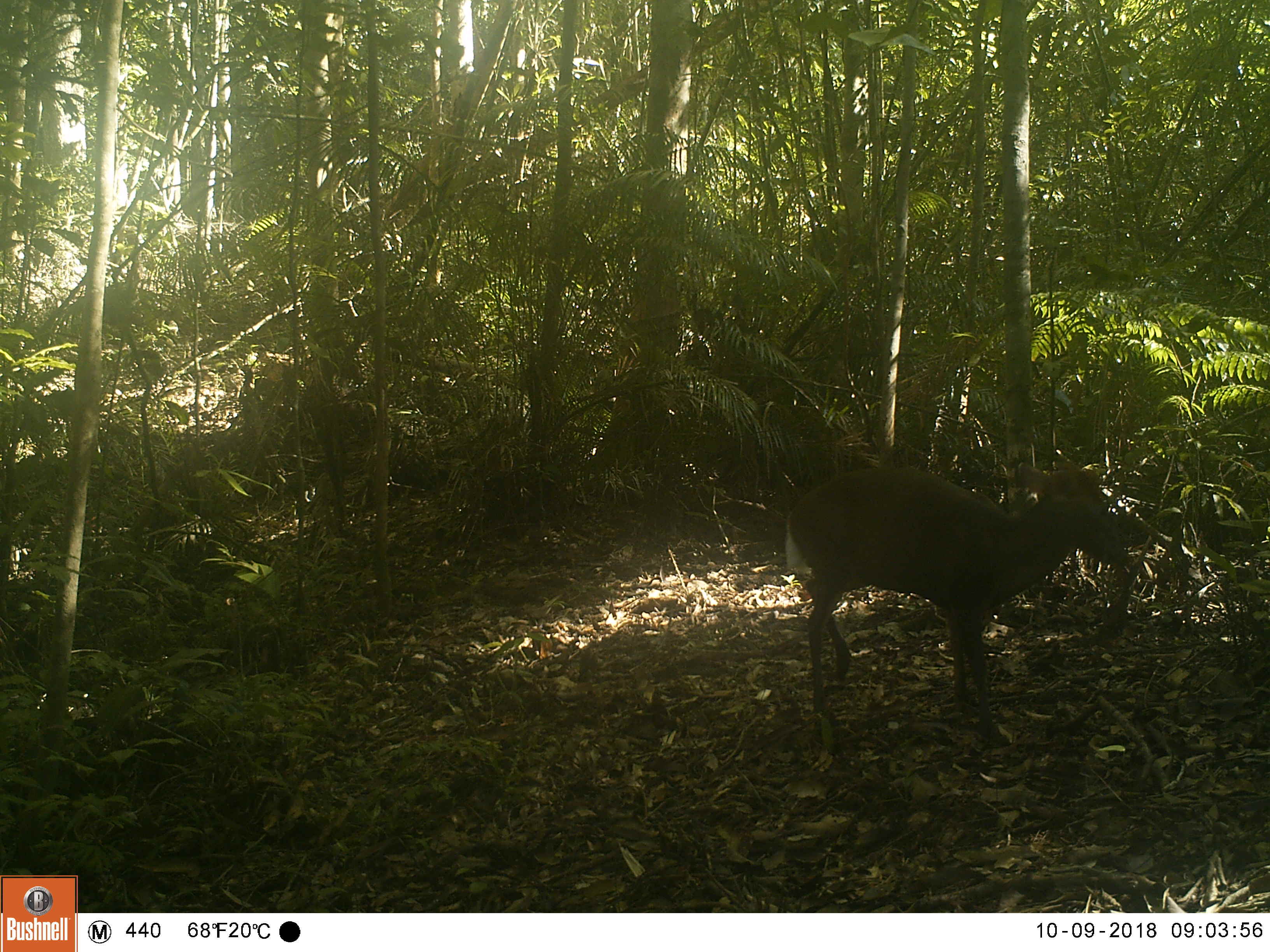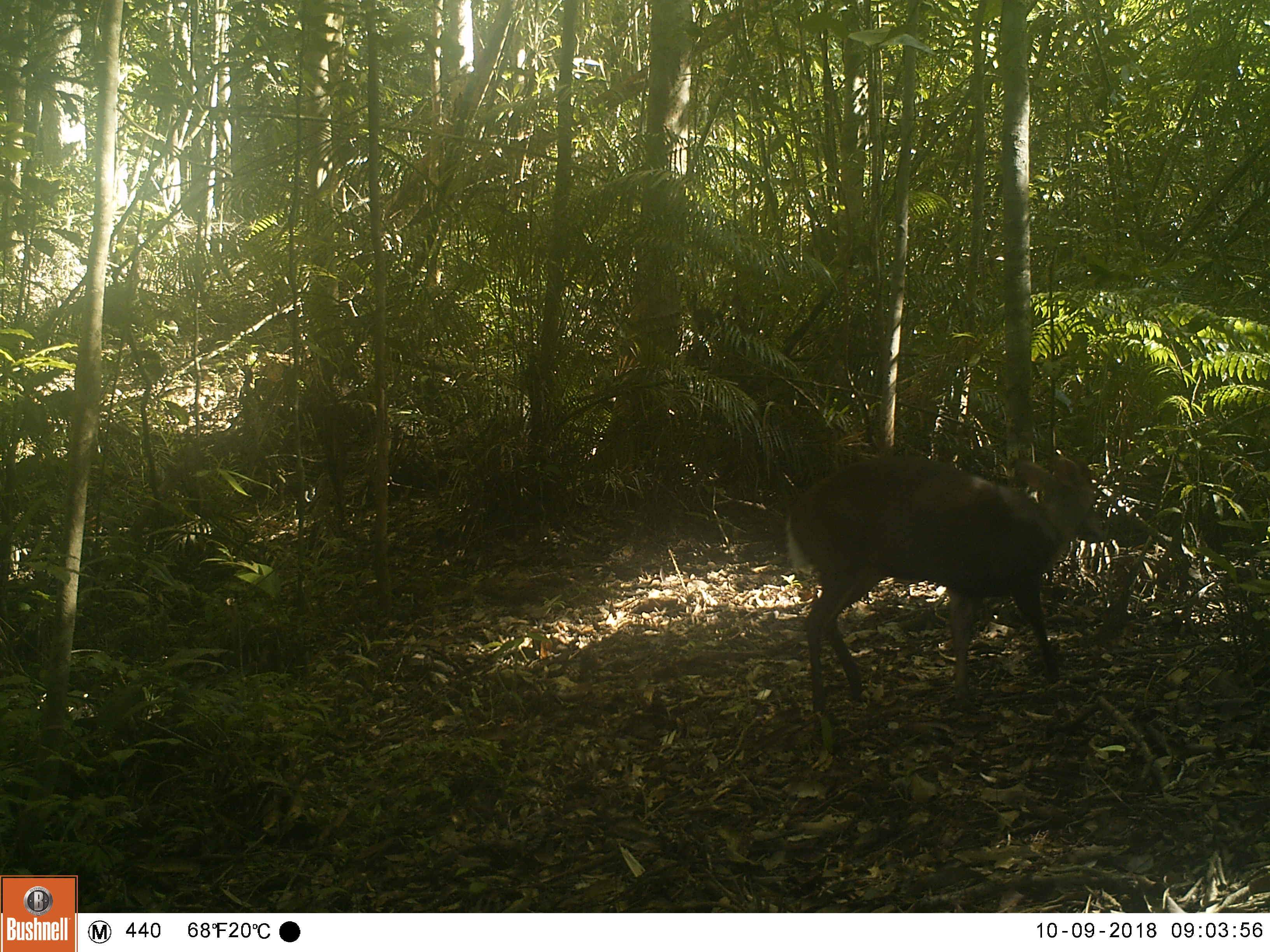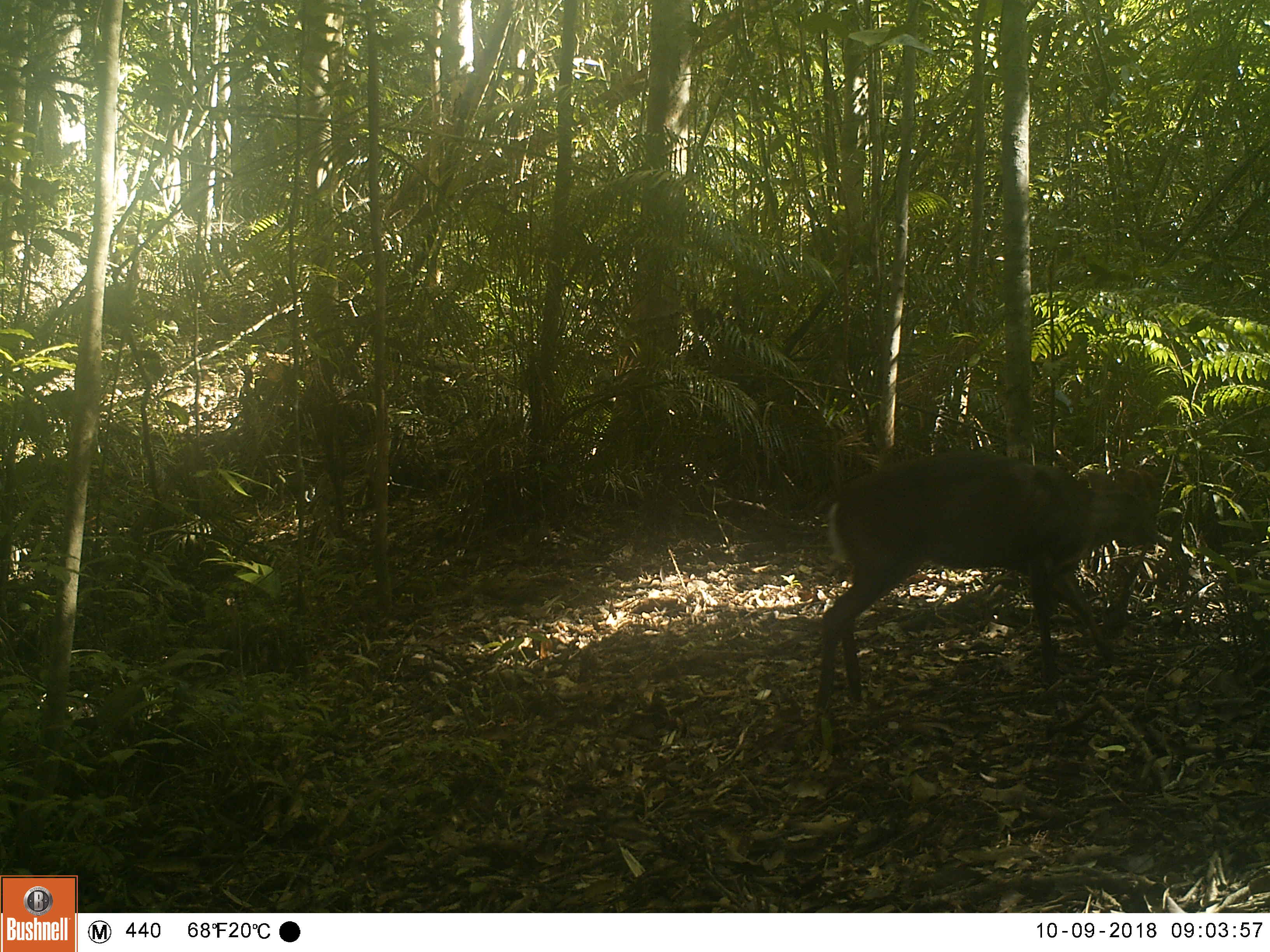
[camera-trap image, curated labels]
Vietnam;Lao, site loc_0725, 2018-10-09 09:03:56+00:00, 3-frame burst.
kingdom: Animalia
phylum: Chordata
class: Mammalia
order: Artiodactyla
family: Cervidae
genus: Muntiacus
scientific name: Muntiacus rooseveltorum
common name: roosevelt's muntjac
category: roosevelts muntjac group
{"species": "roosevelts muntjac group (roosevelt's muntjac) (Muntiacus rooseveltorum)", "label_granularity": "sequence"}